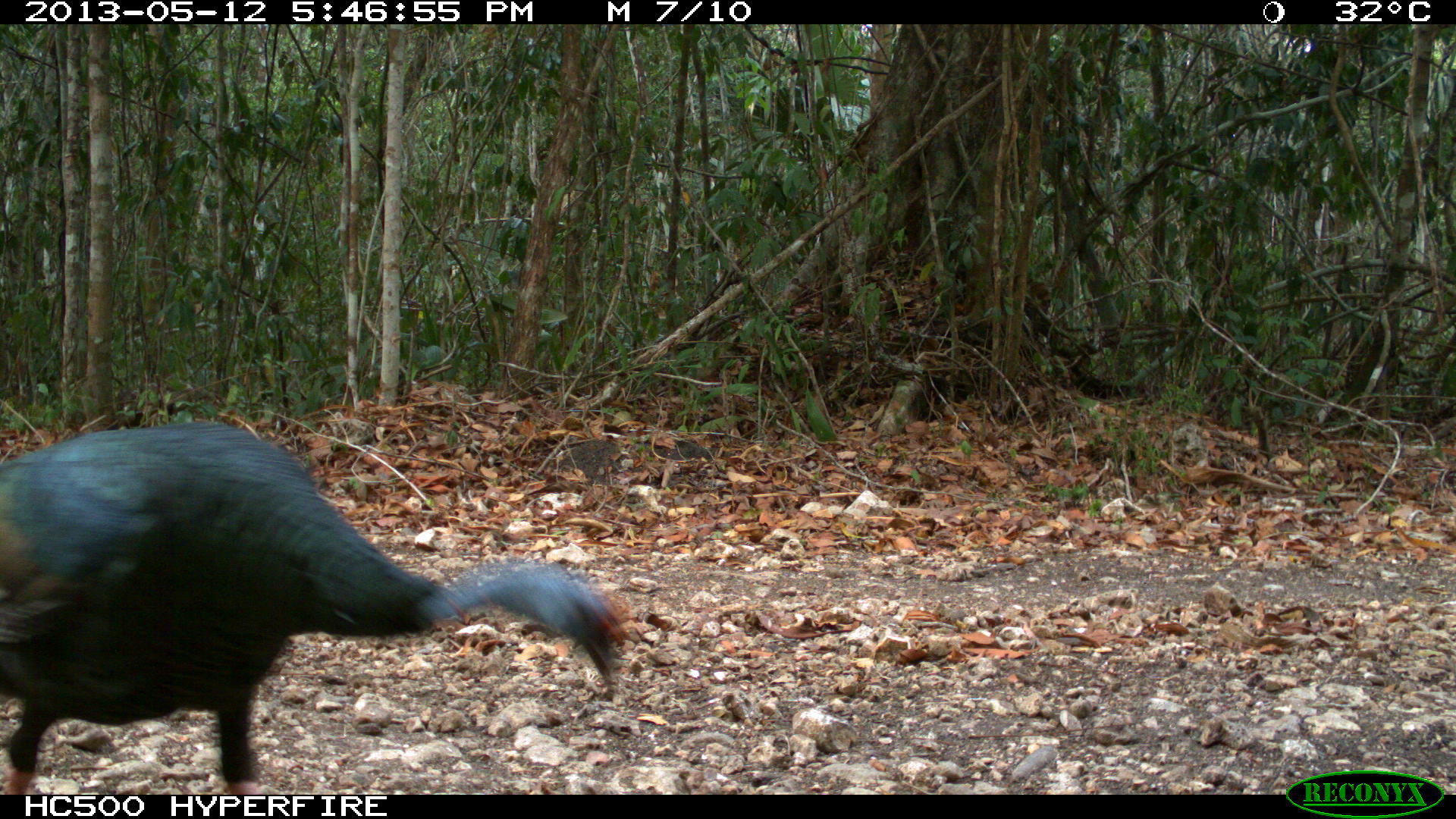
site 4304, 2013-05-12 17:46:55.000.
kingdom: Animalia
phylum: Chordata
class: Aves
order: Galliformes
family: Phasianidae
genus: Meleagris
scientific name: Meleagris ocellata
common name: ocellated turkey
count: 1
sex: male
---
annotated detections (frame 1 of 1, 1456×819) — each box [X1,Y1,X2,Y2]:
meleagris ocellata: [0,418,628,794]